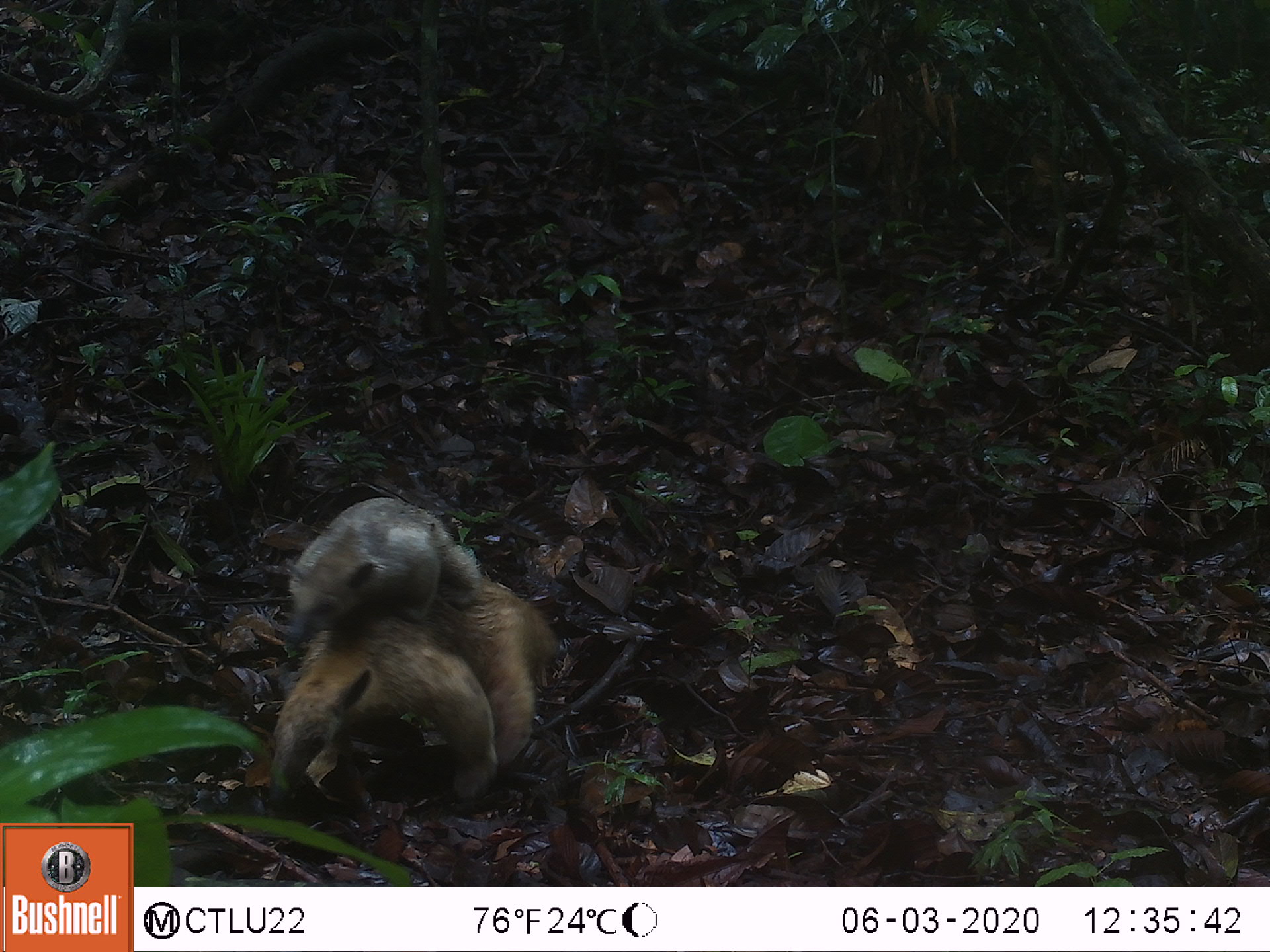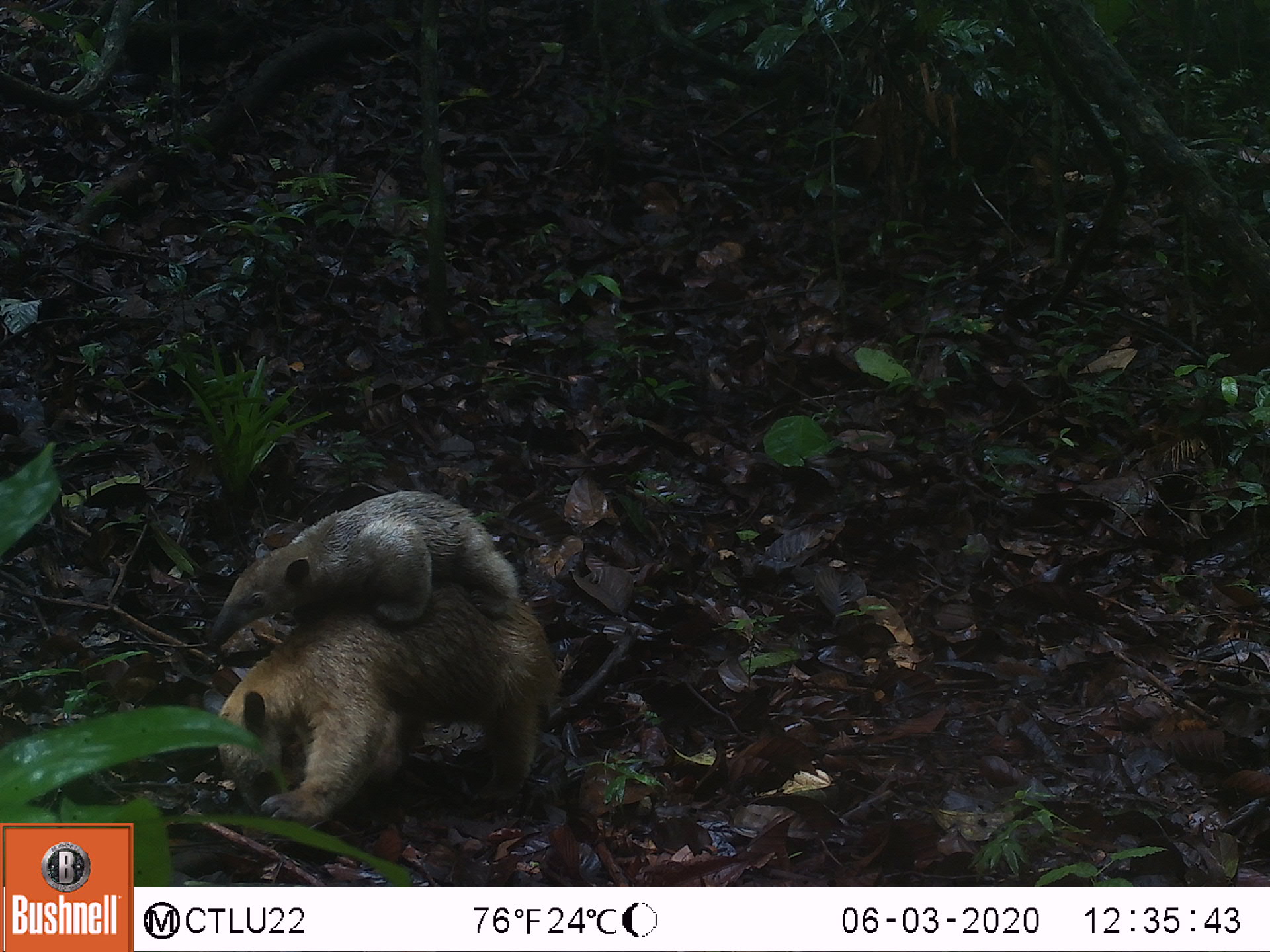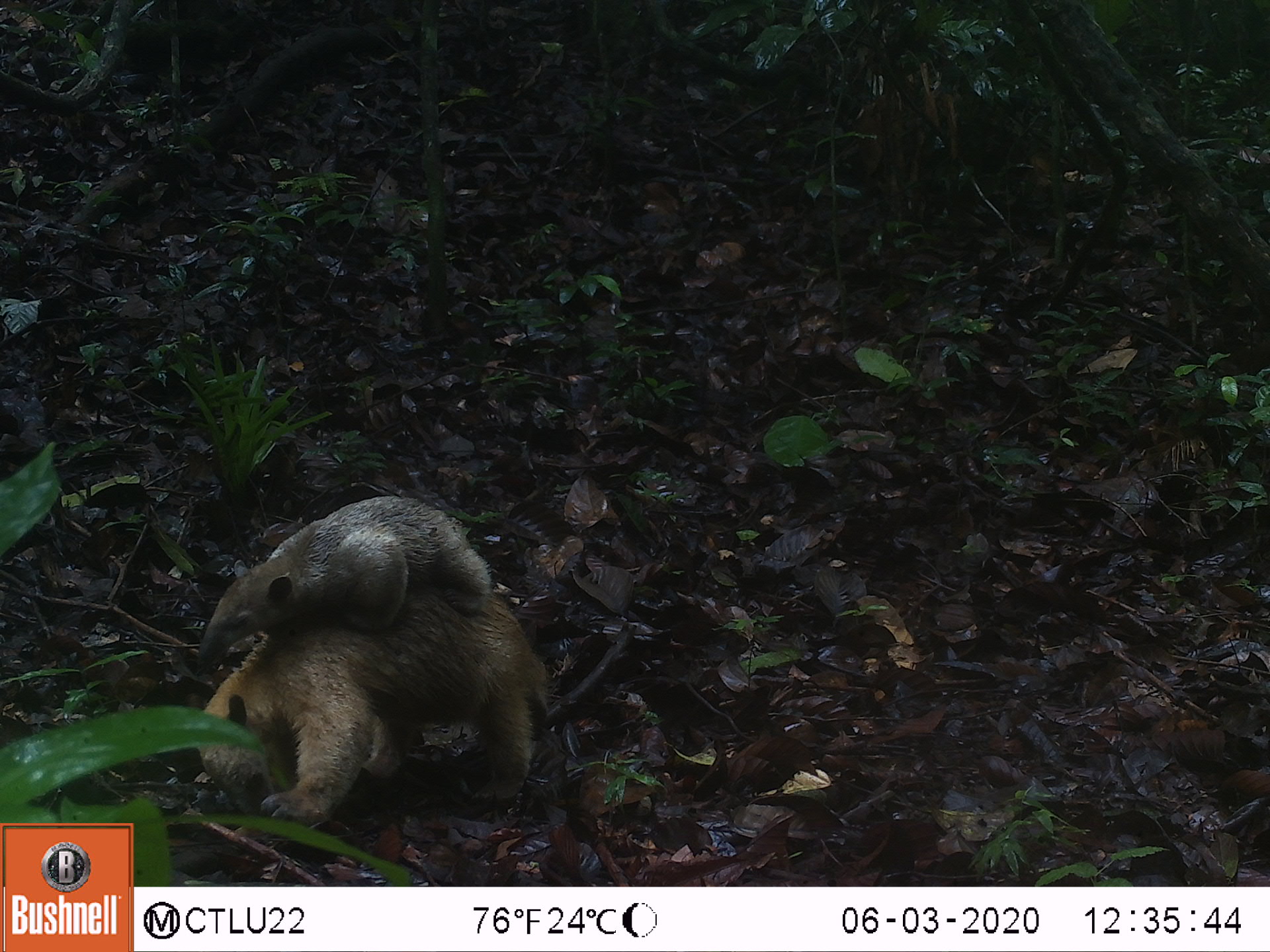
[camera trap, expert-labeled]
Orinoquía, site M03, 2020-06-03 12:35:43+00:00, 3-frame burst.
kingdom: Animalia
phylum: Chordata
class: Mammalia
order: Pilosa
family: Myrmecophagidae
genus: Tamandua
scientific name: Tamandua tetradactyla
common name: southern tamandua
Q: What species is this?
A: Southern tamandua (Tamandua tetradactyla).